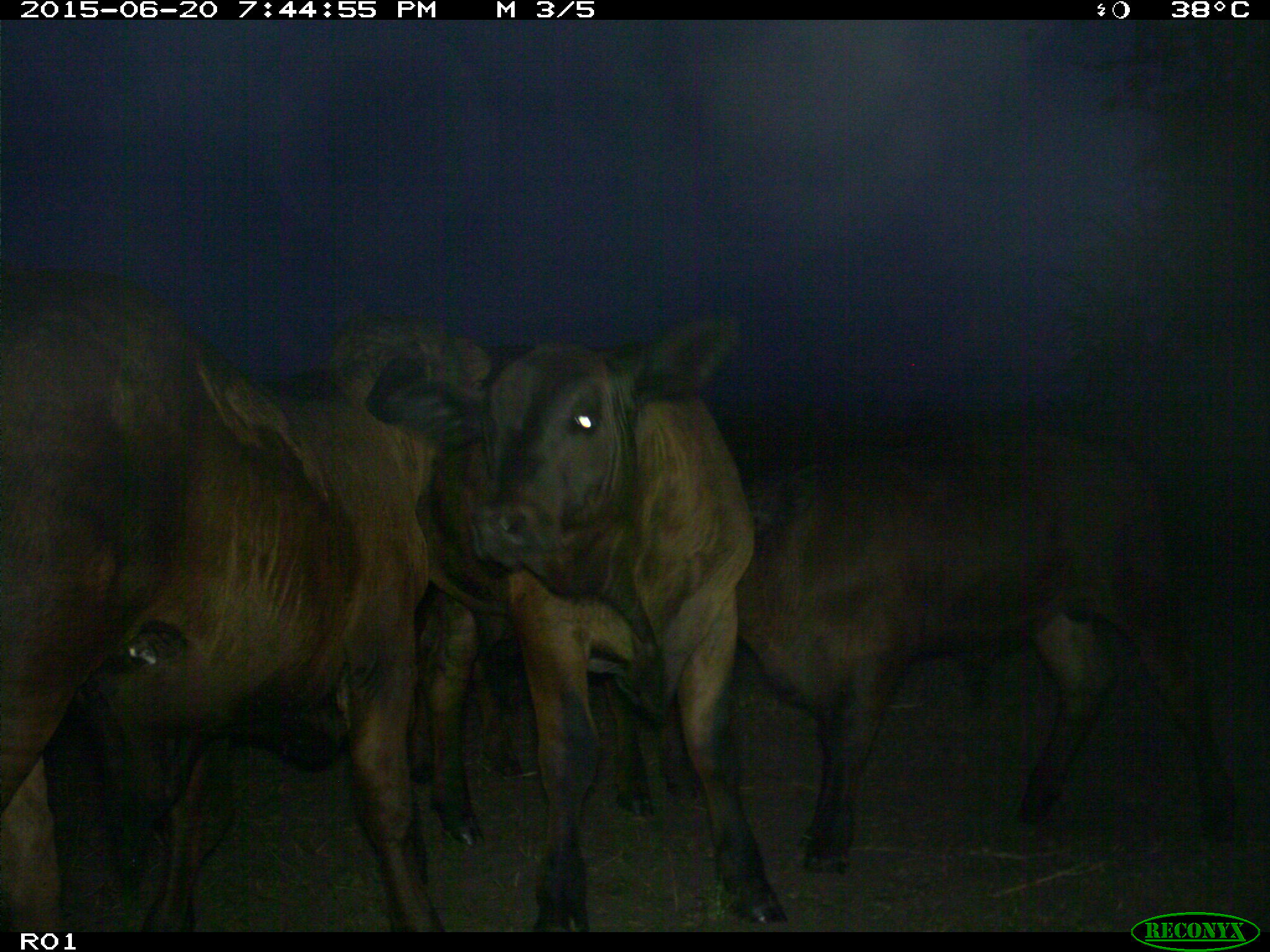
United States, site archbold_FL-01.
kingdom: Animalia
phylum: Chordata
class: Mammalia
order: Artiodactyla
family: Bovidae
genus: Bos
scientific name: Bos taurus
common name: domestic cow